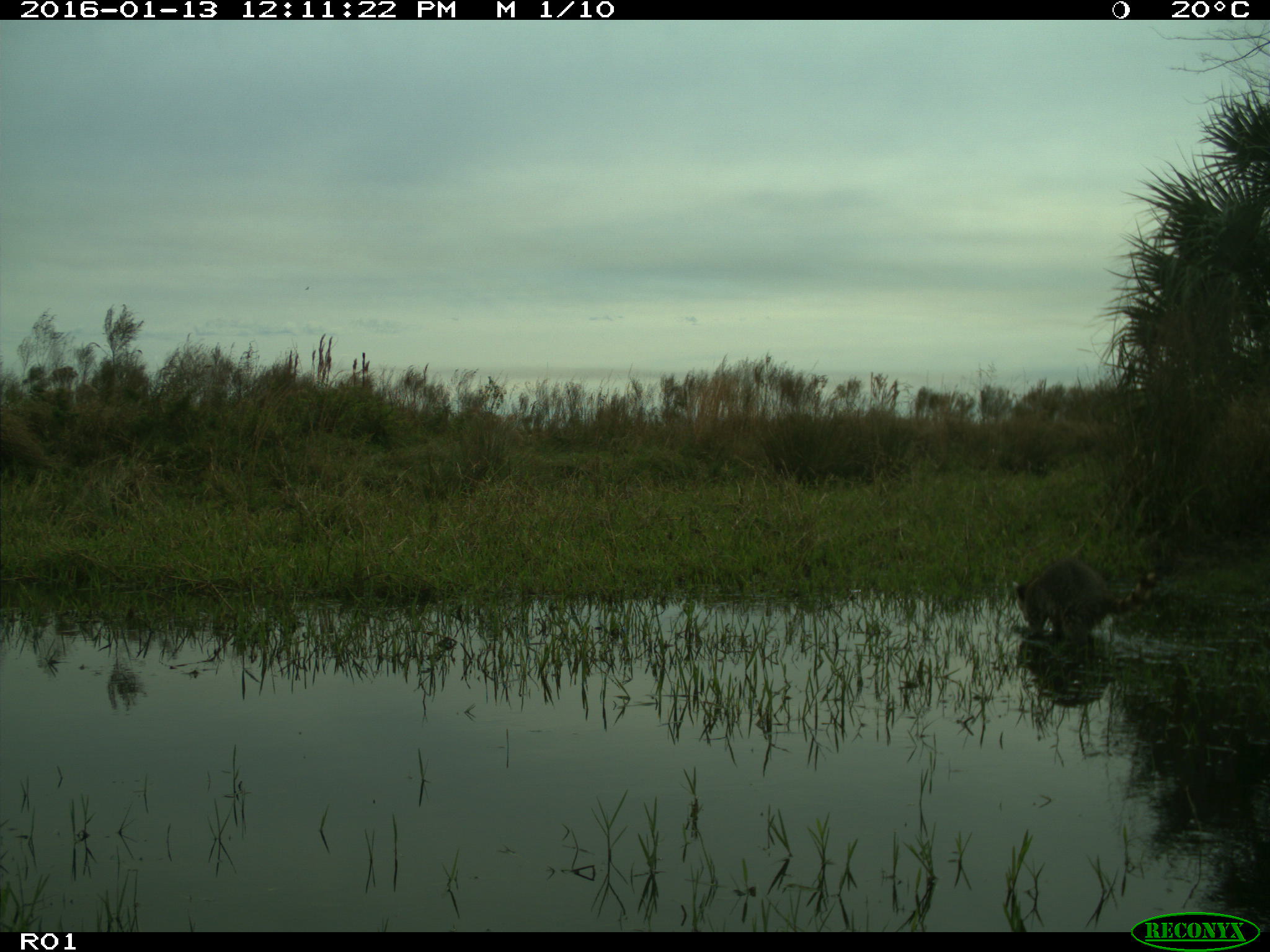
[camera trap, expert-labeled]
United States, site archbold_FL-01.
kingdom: Animalia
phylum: Chordata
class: Mammalia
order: Carnivora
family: Procyonidae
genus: Procyon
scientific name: Procyon lotor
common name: common raccoon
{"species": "Procyon lotor (common raccoon)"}